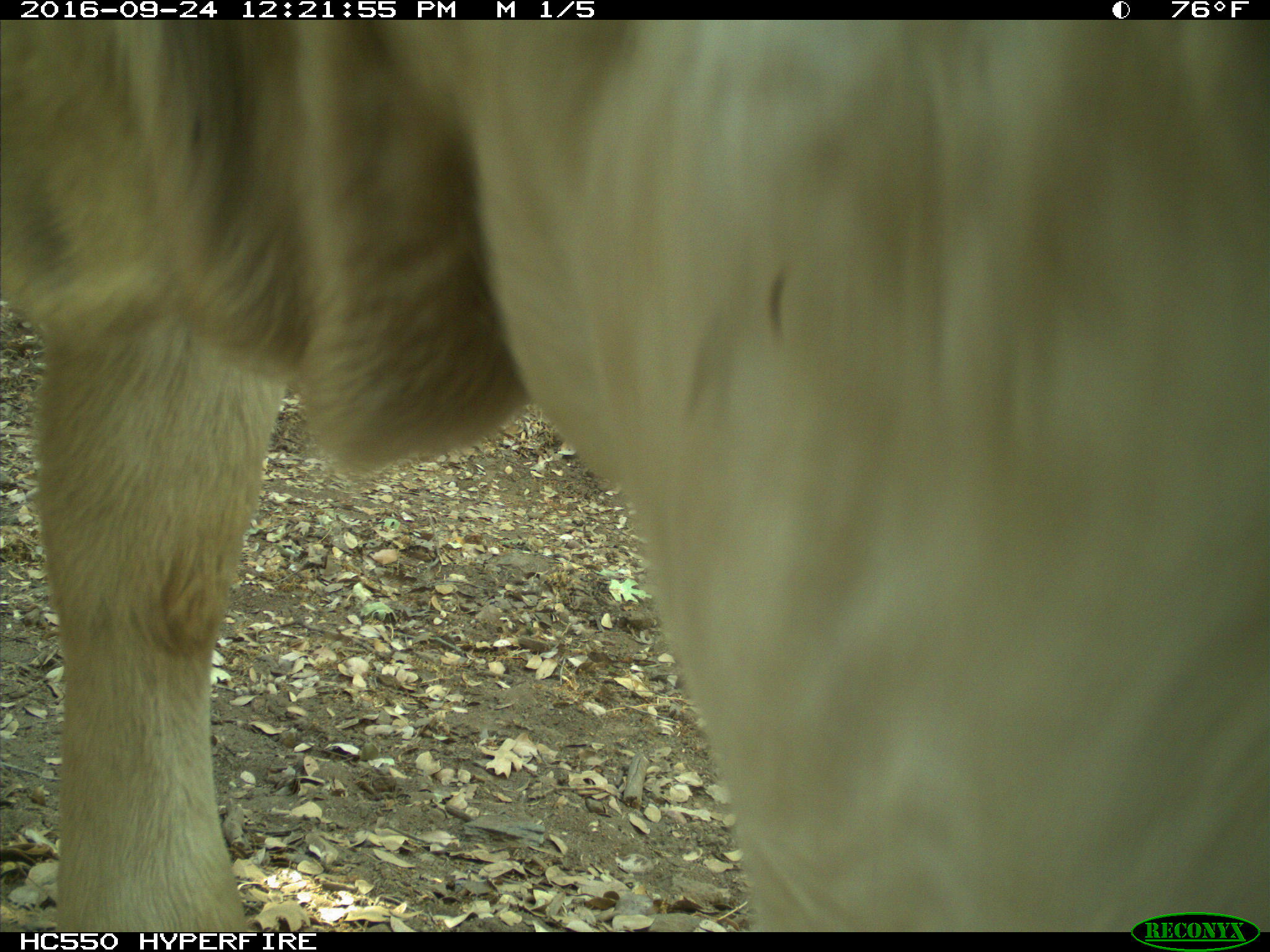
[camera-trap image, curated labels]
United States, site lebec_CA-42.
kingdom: Animalia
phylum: Chordata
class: Mammalia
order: Artiodactyla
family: Bovidae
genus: Bos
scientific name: Bos taurus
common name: domestic cow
Bos taurus (domestic cow).